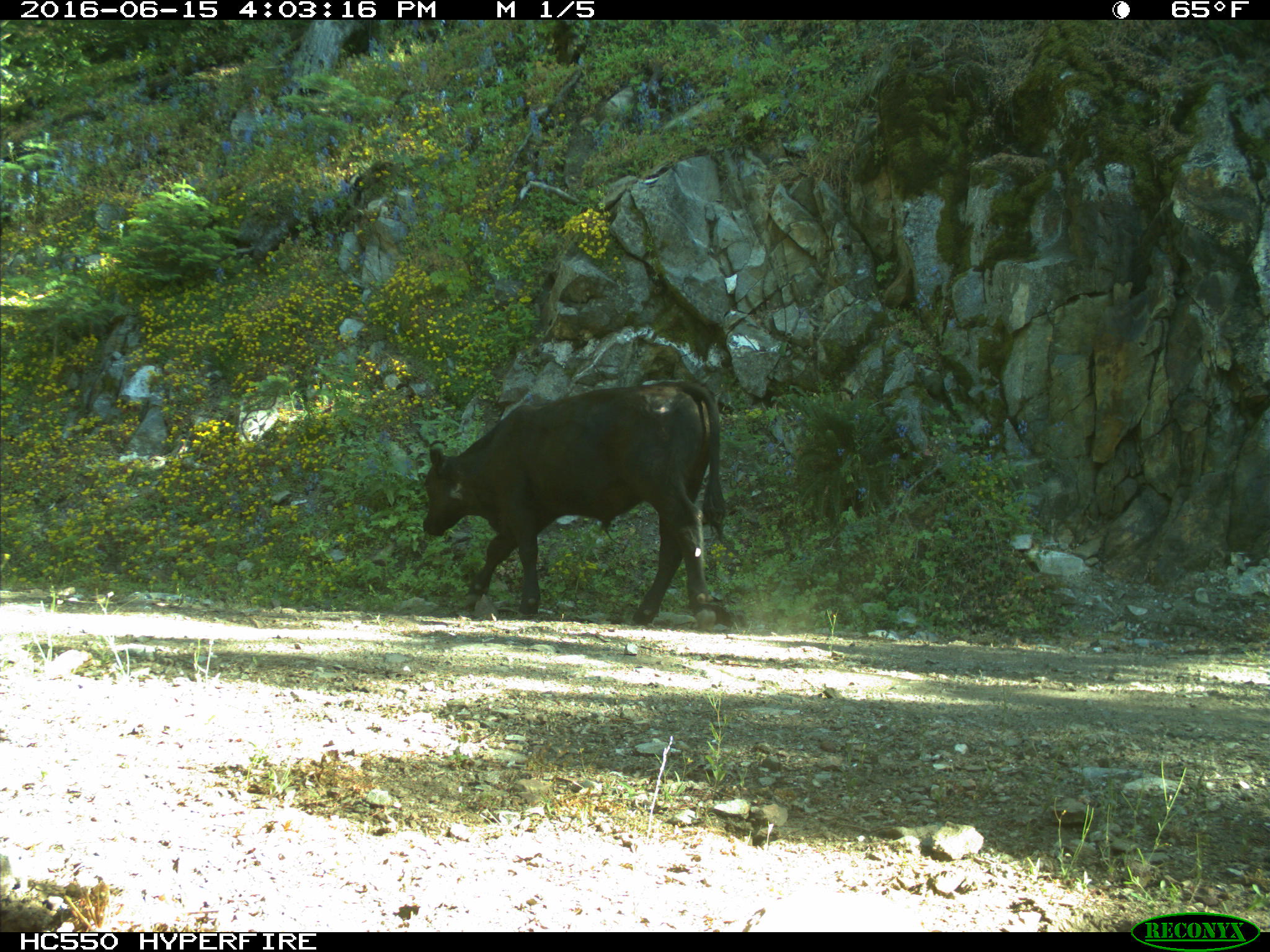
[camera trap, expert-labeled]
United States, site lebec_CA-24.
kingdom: Animalia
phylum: Chordata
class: Mammalia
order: Artiodactyla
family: Bovidae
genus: Bos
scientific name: Bos taurus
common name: domestic cow